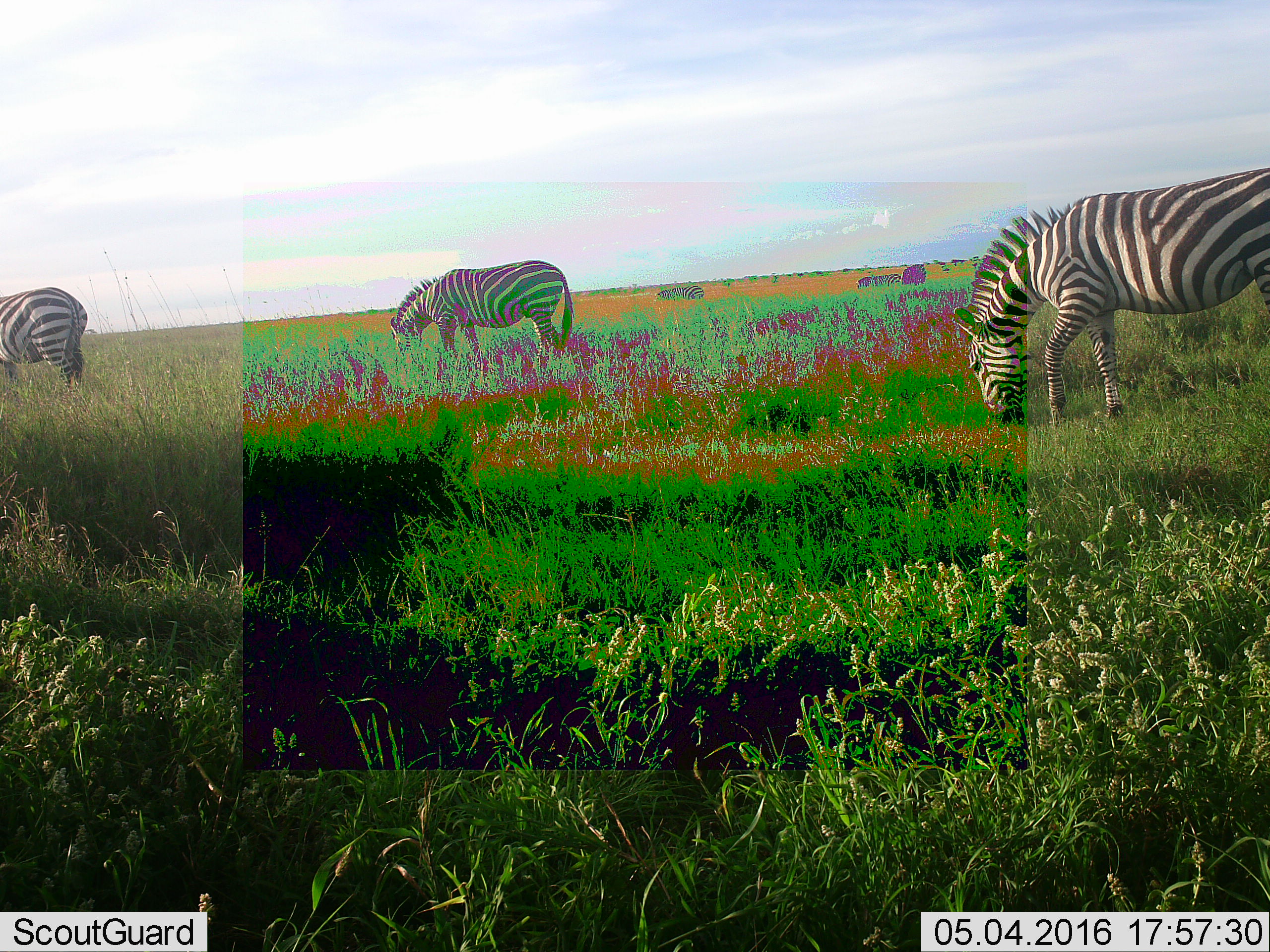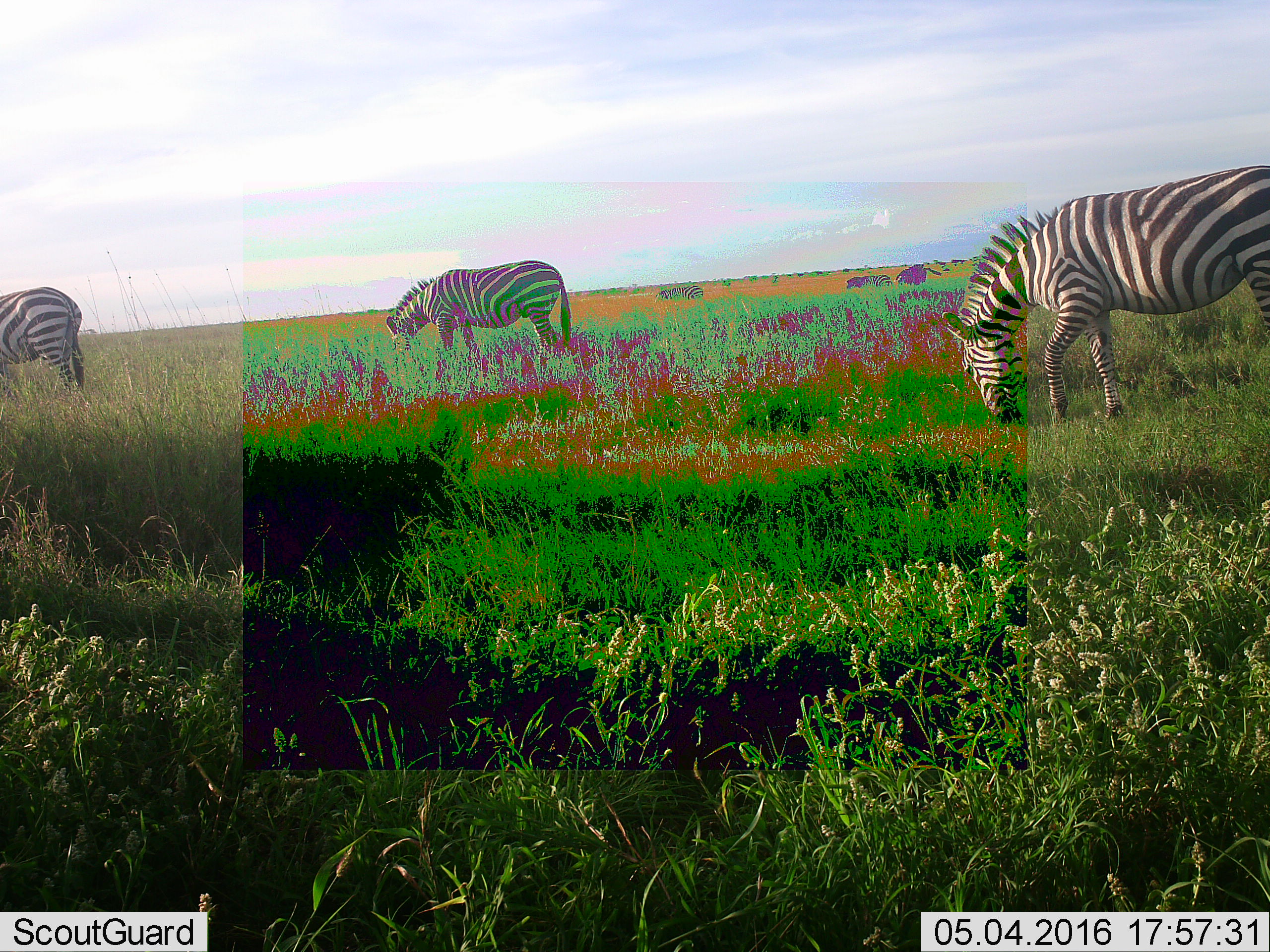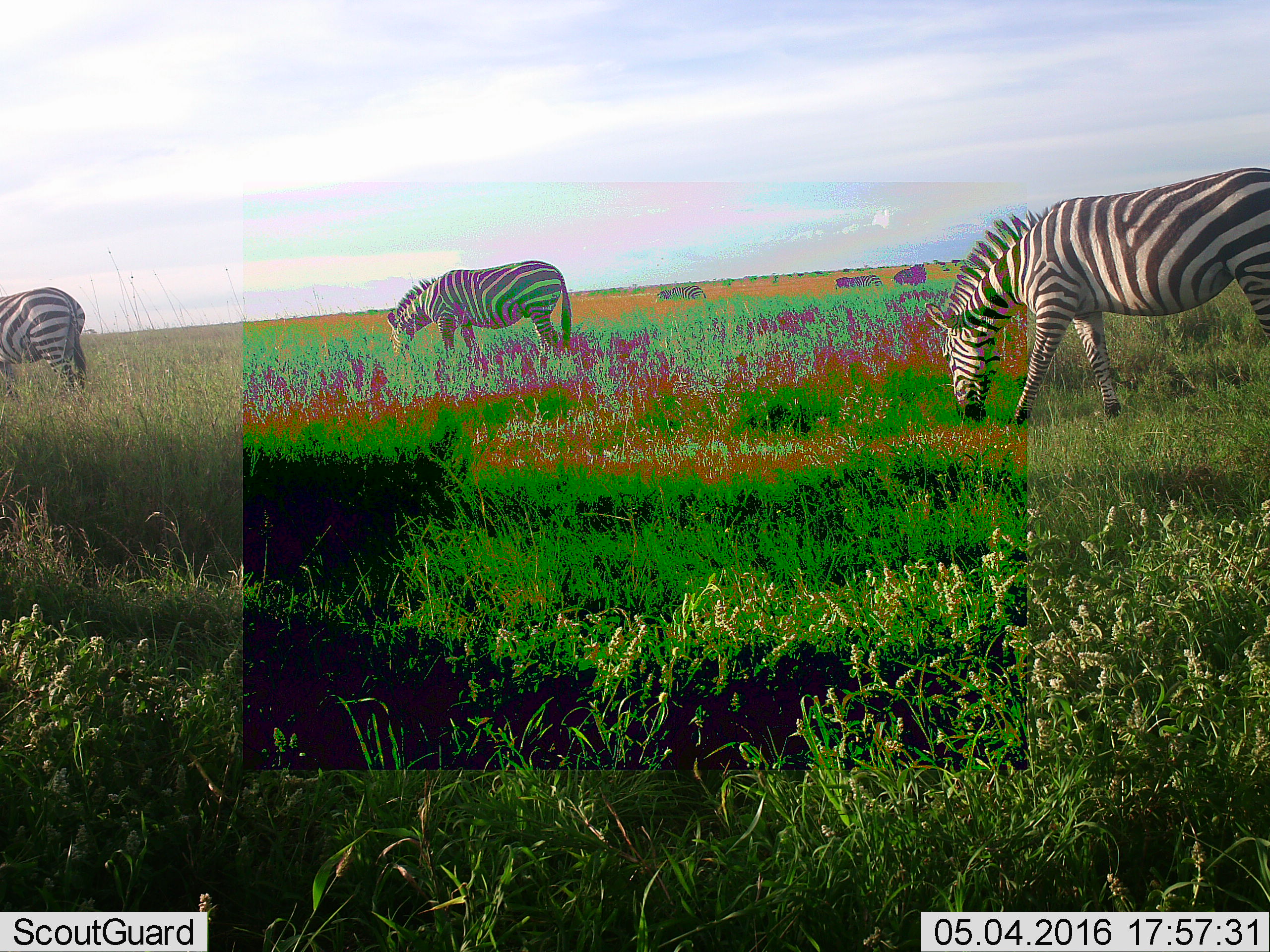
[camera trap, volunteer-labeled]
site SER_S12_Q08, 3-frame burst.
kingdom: Animalia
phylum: Chordata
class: Mammalia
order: Perissodactyla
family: Equidae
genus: Equus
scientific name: Equus quagga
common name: plains zebra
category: zebraplains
Zebraplains (plains zebra) (Equus quagga), count 6. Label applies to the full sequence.